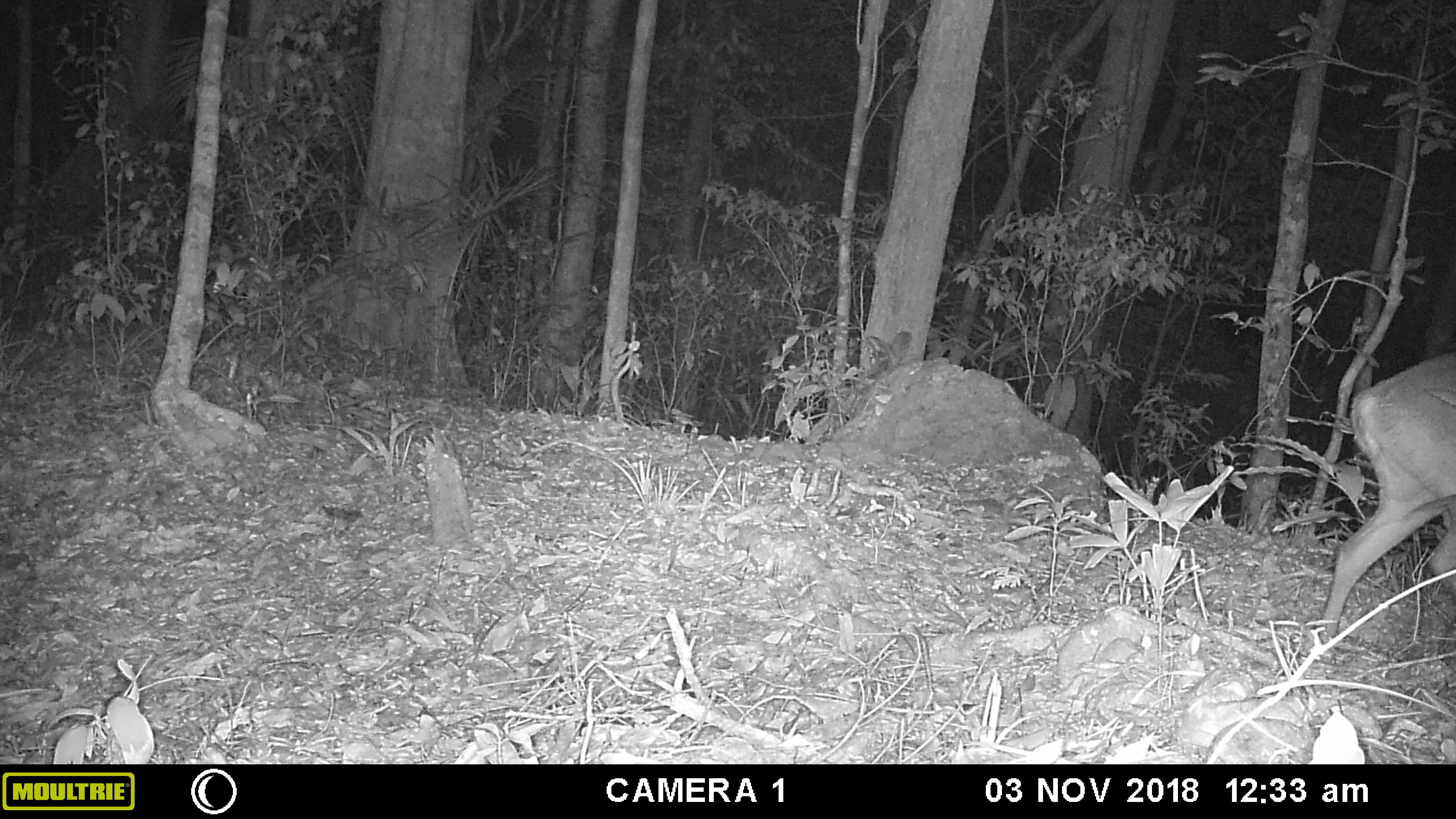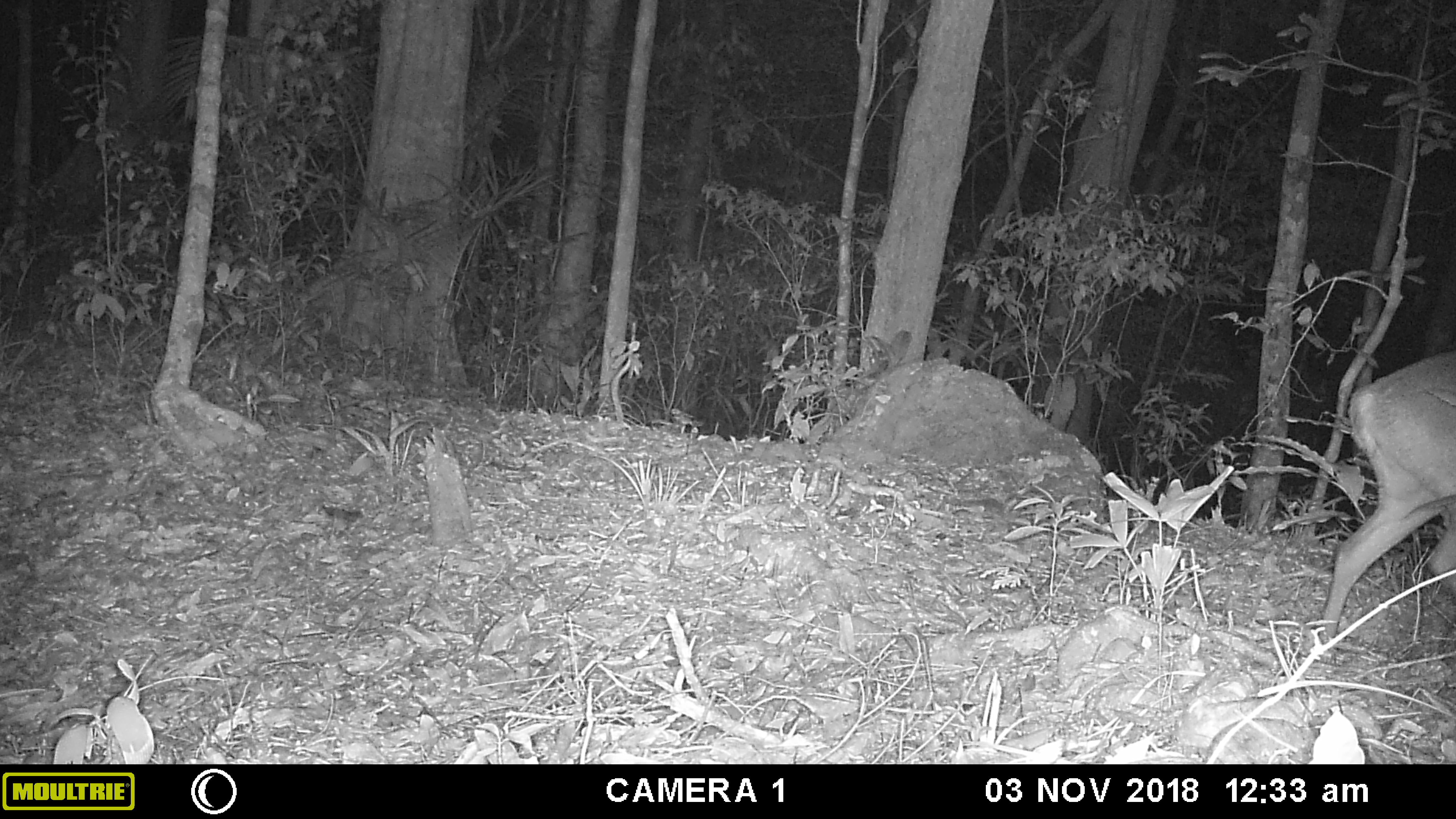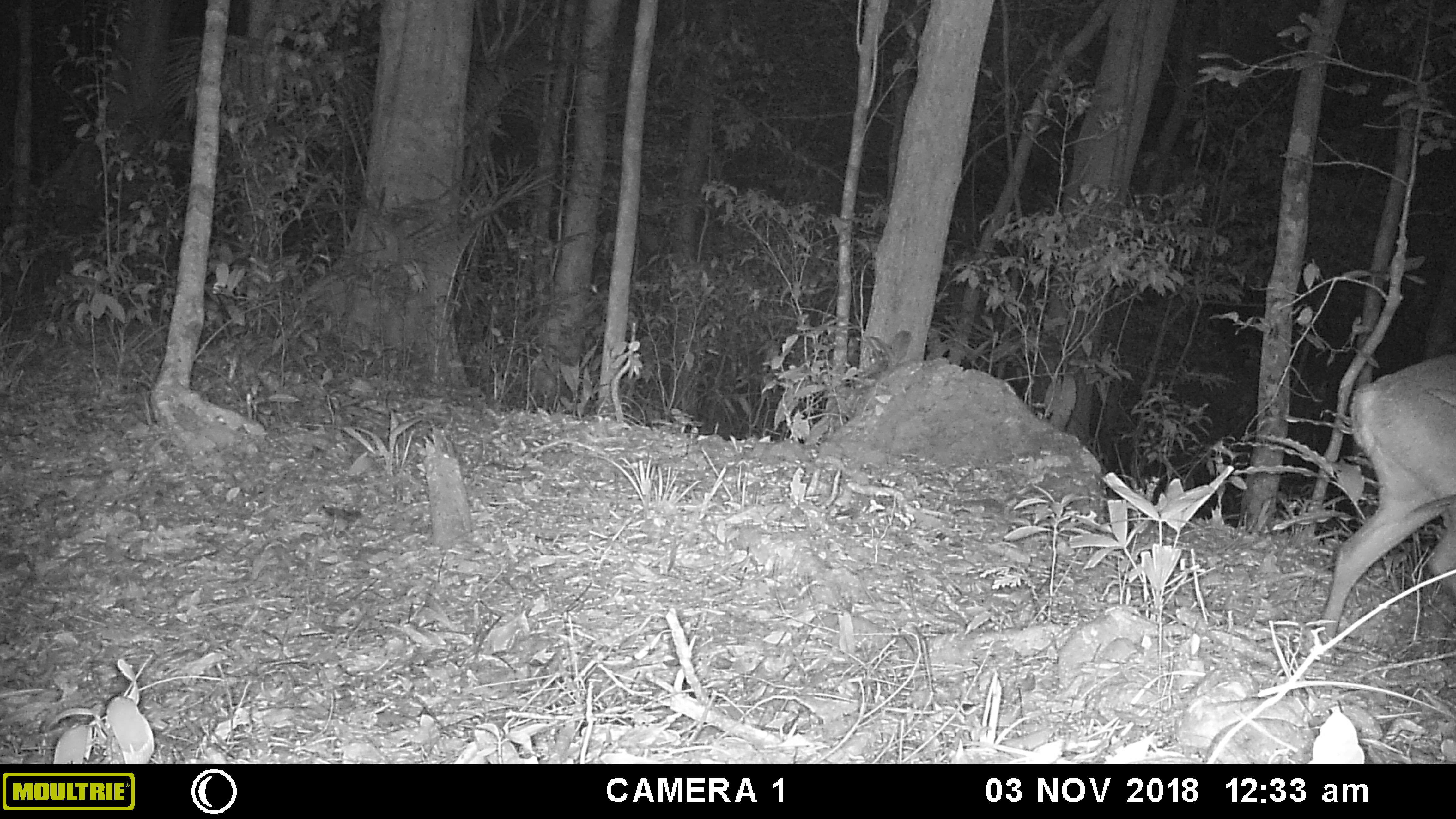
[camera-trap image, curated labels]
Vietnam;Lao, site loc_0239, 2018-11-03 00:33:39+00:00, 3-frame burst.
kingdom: Animalia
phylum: Chordata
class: Mammalia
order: Artiodactyla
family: Cervidae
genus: Muntiacus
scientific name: Muntiacus vuquangensis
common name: large-antlered muntjac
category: large antlered muntjac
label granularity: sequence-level